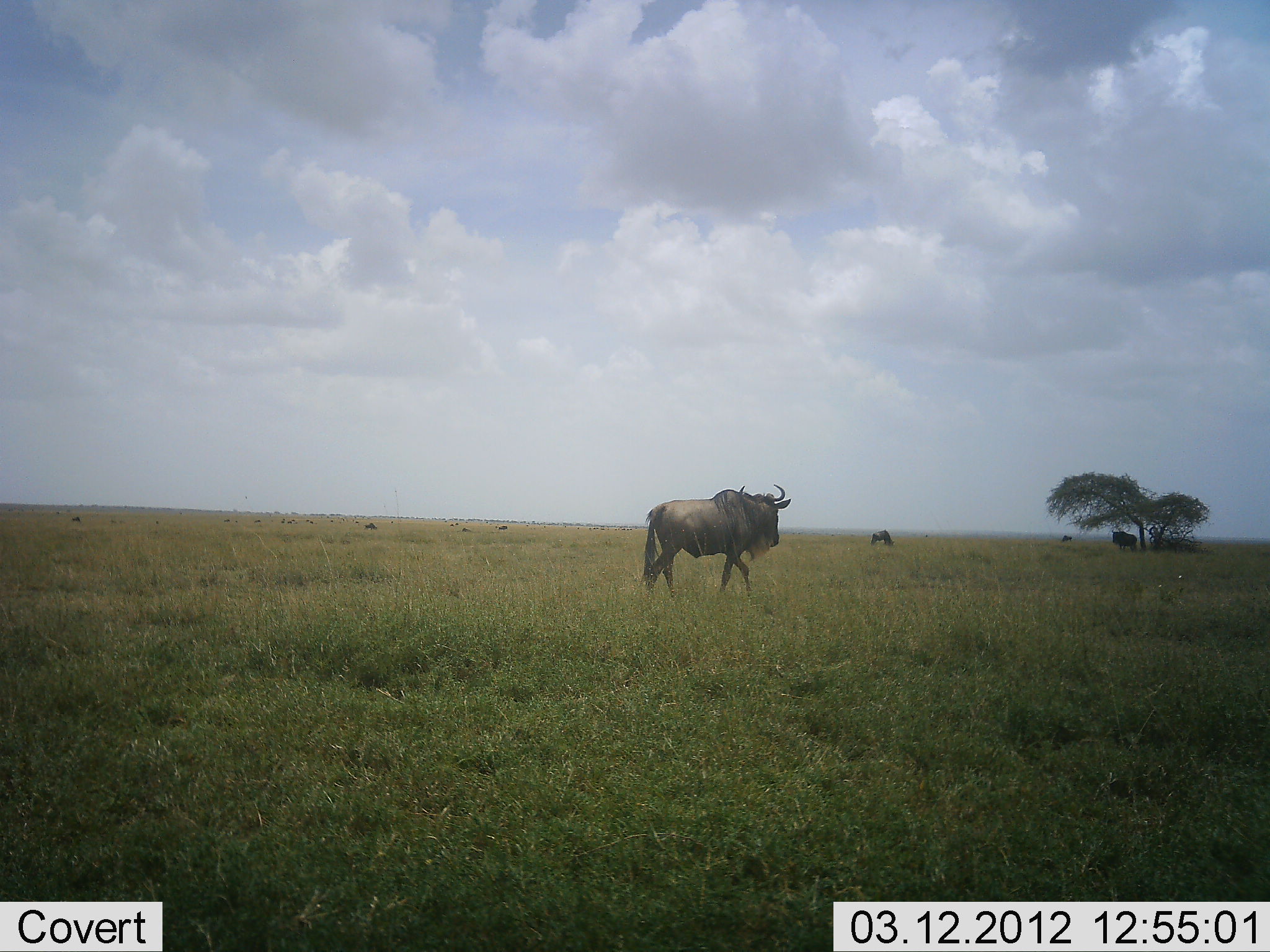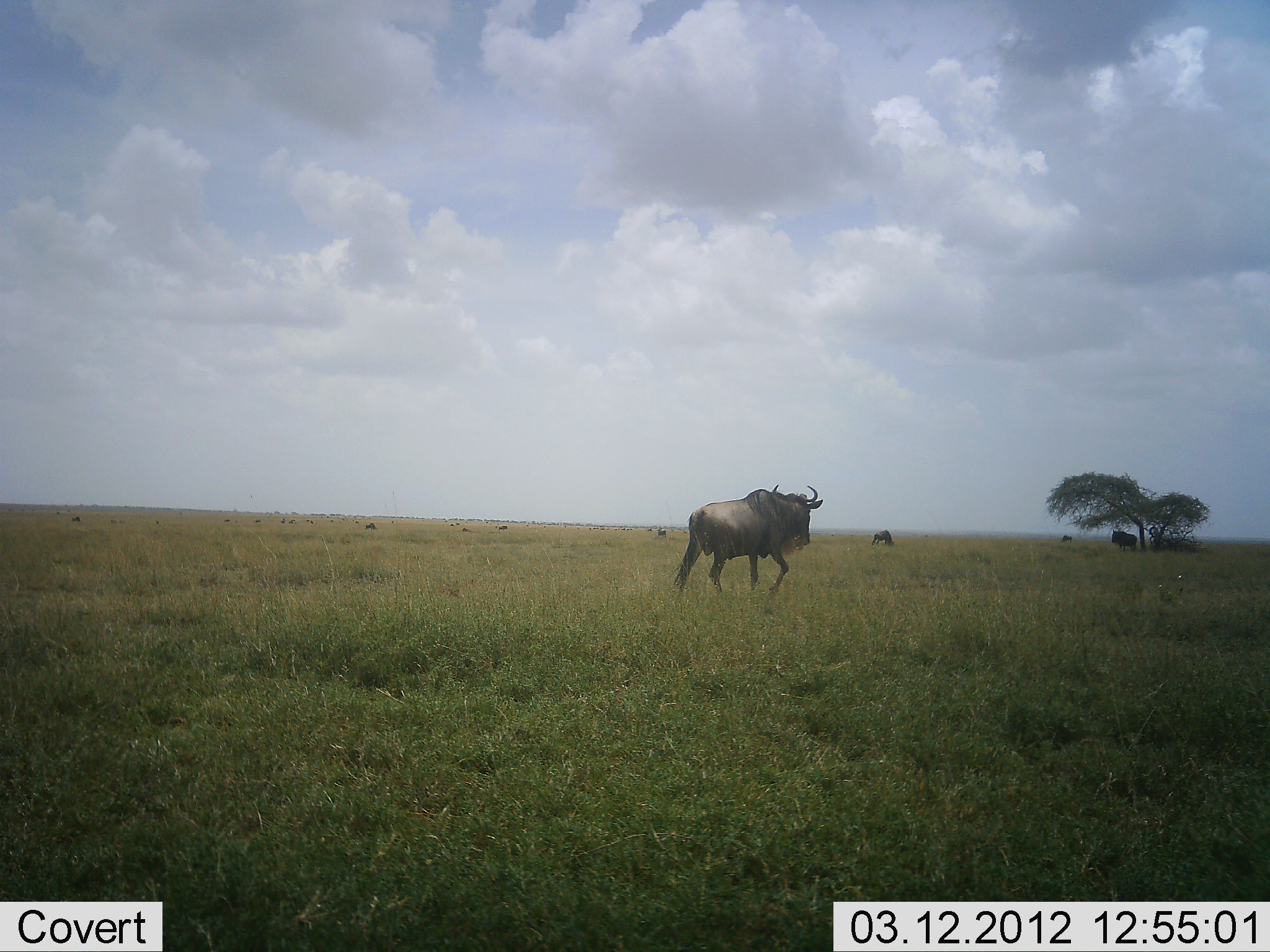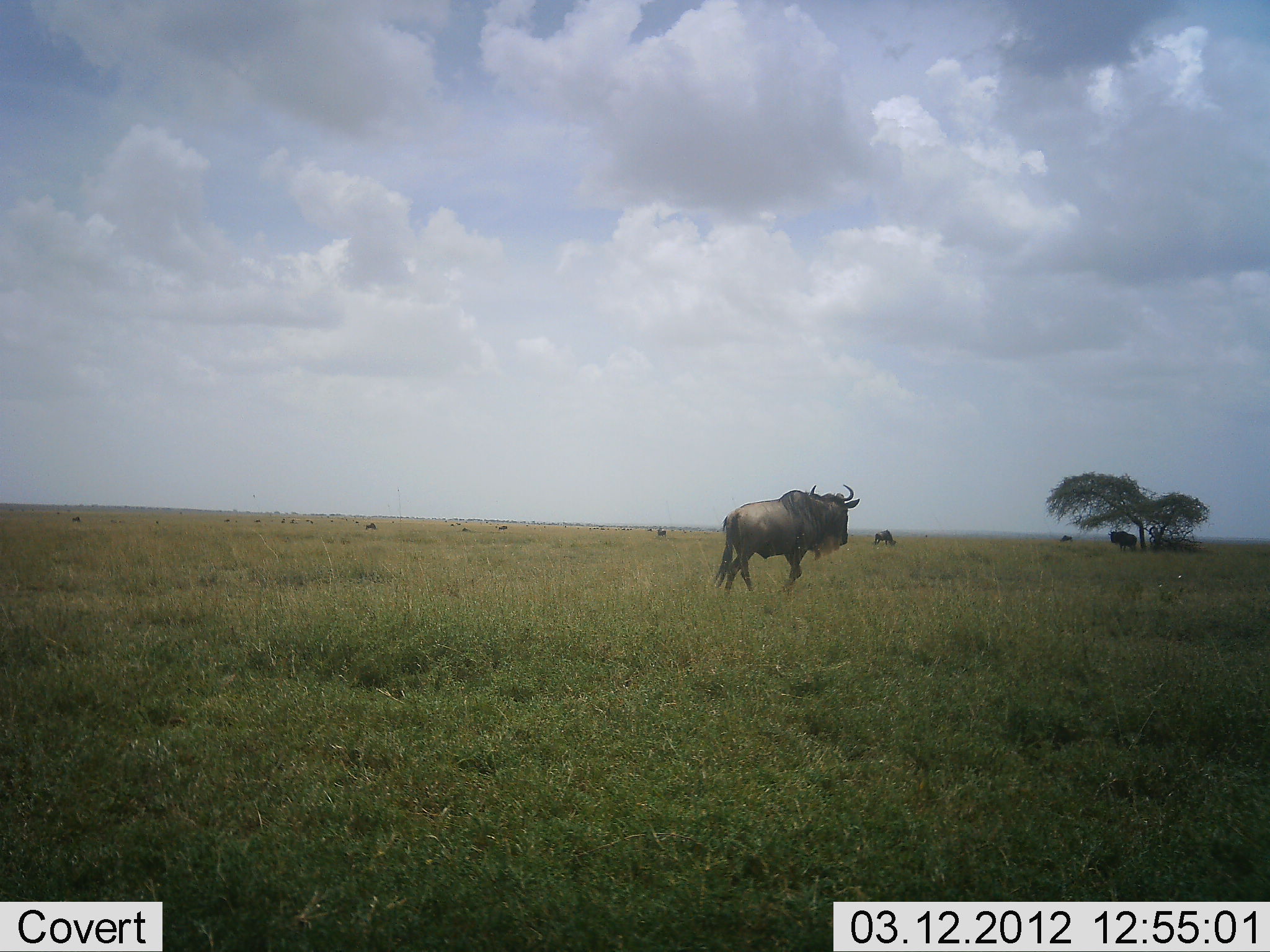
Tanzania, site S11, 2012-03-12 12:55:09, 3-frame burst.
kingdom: Animalia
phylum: Chordata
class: Mammalia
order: Artiodactyla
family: Bovidae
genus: Connochaetes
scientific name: Connochaetes taurinus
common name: blue wildebeest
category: wildebeest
Wildebeest (blue wildebeest) (Connochaetes taurinus), count 3. Behavior (volunteer vote fractions): standing 54%, resting 15%, moving 85%, interacting 8%. Young present (vote fraction): 8%. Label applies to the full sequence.